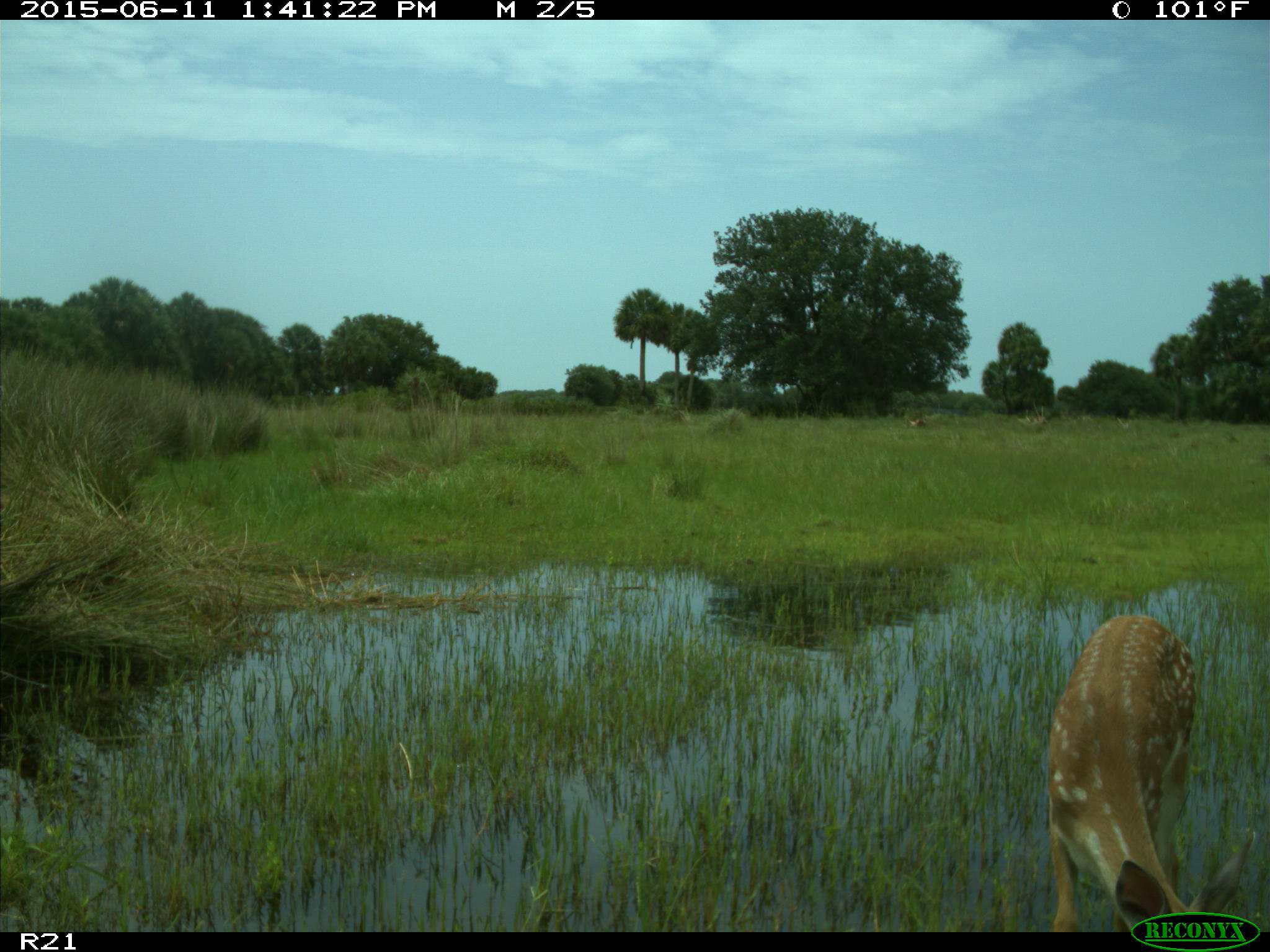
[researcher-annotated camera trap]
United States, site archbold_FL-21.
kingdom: Animalia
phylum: Chordata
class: Mammalia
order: Artiodactyla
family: Cervidae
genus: Odocoileus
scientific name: Odocoileus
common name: deer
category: unidentified deer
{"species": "unidentified deer (deer) (Odocoileus)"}